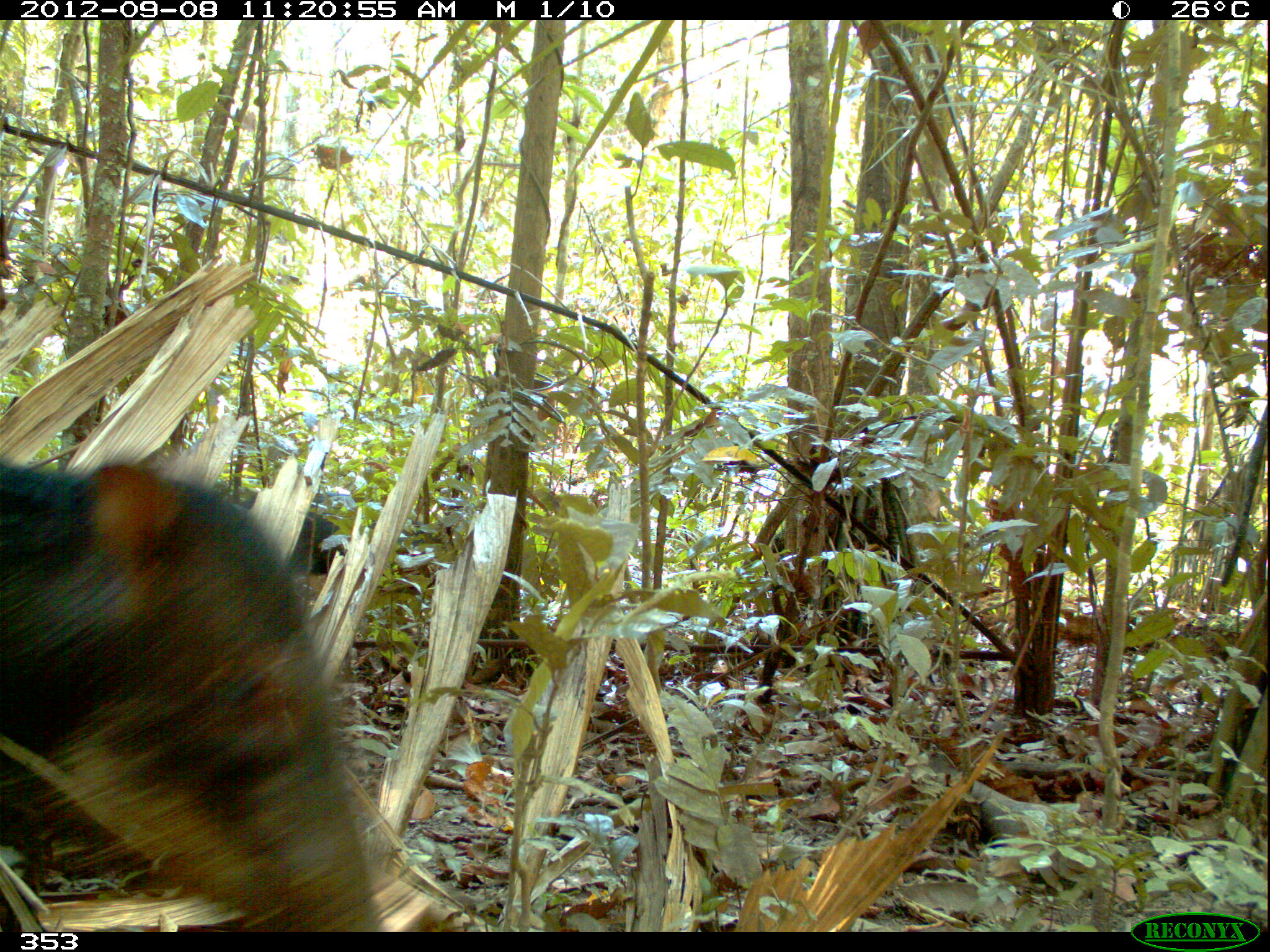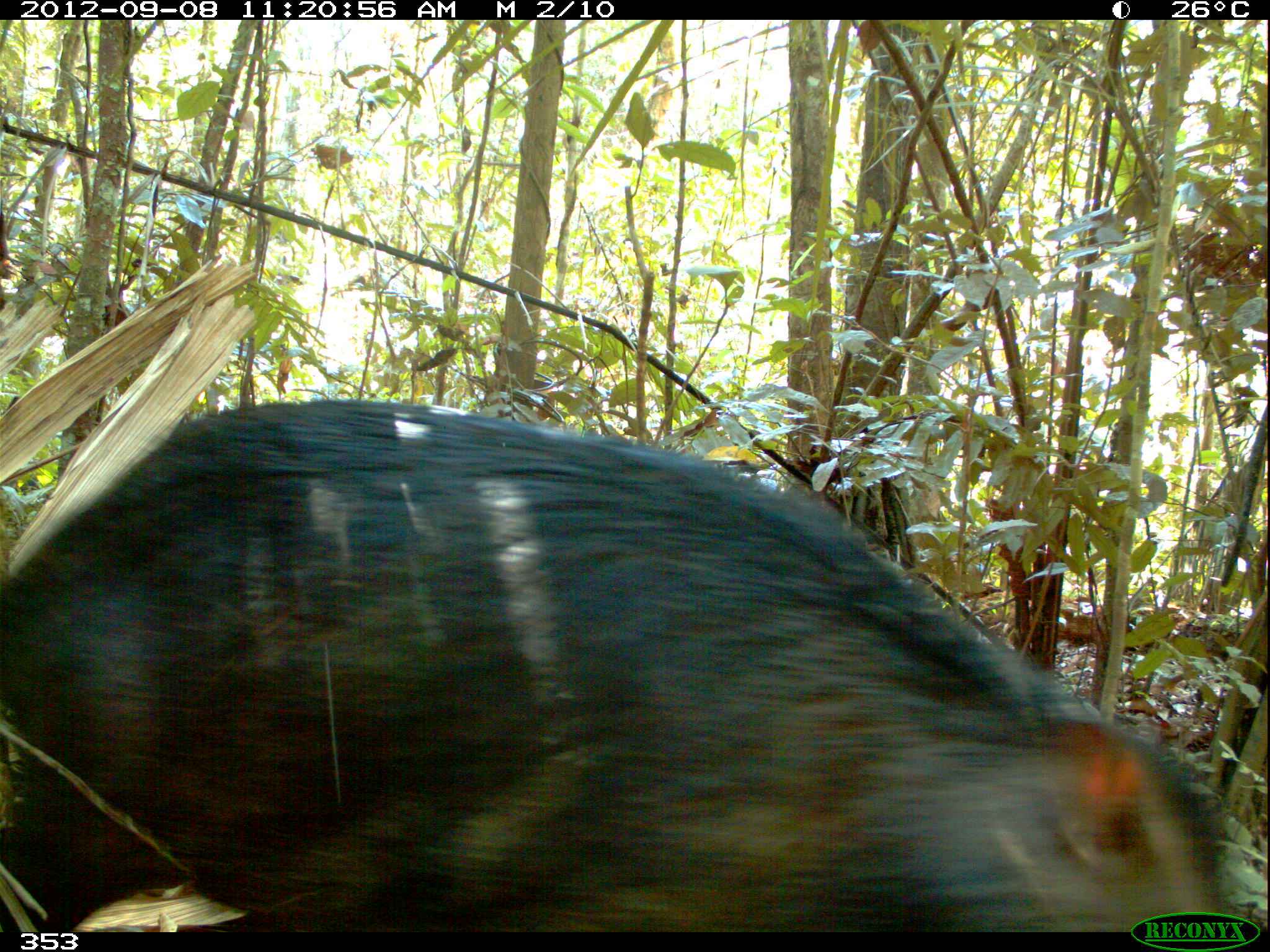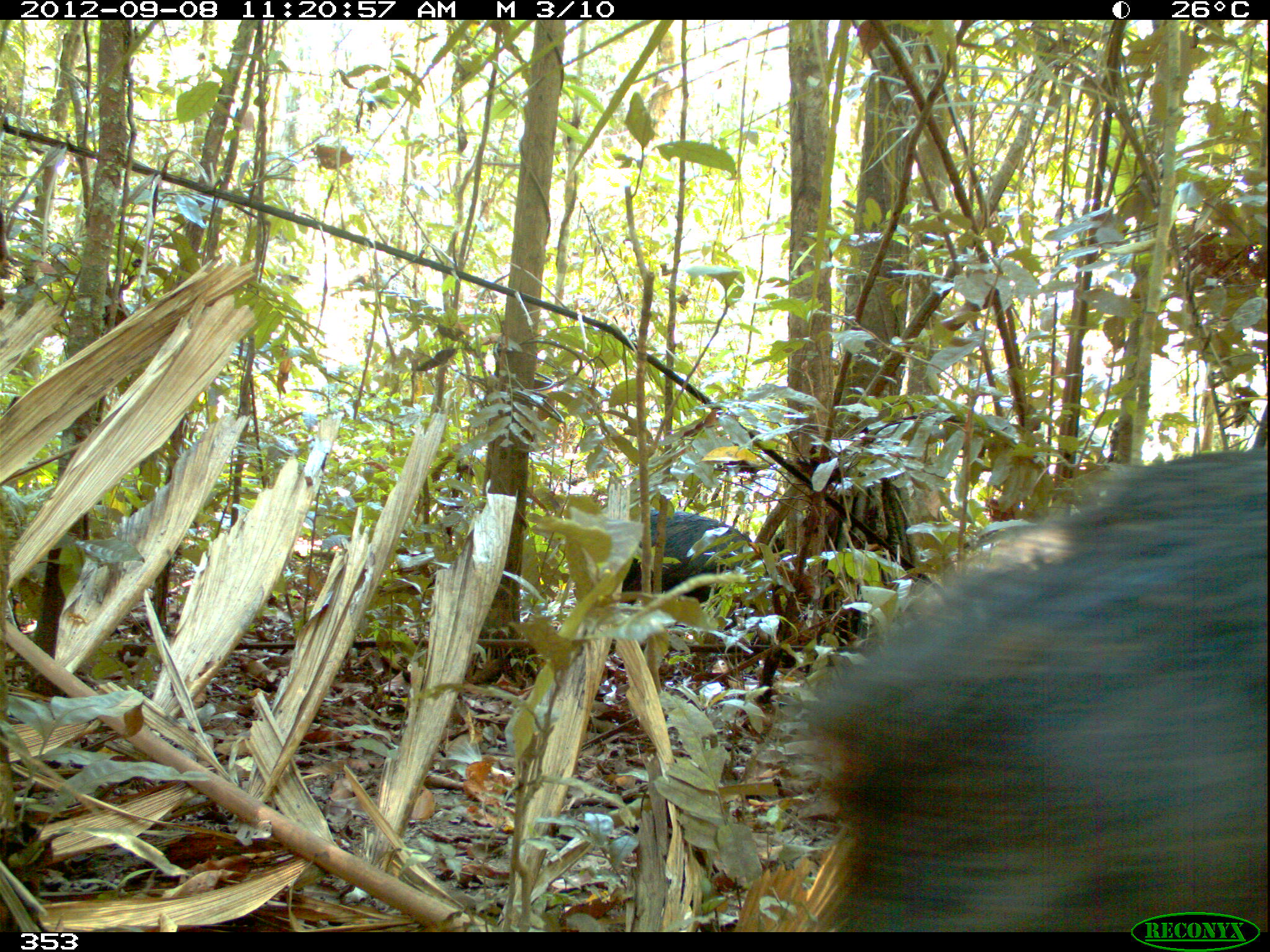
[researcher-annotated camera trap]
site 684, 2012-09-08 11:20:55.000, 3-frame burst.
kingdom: Animalia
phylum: Chordata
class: Mammalia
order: Artiodactyla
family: Tayassuidae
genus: Tayassu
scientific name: Tayassu pecari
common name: white-lipped peccary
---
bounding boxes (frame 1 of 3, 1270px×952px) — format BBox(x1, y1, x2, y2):
tayassu pecari: BBox(0, 451, 384, 932); BBox(241, 488, 443, 576)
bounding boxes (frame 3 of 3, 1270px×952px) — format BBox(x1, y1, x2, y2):
tayassu pecari: BBox(797, 449, 1267, 932); BBox(623, 512, 753, 602)